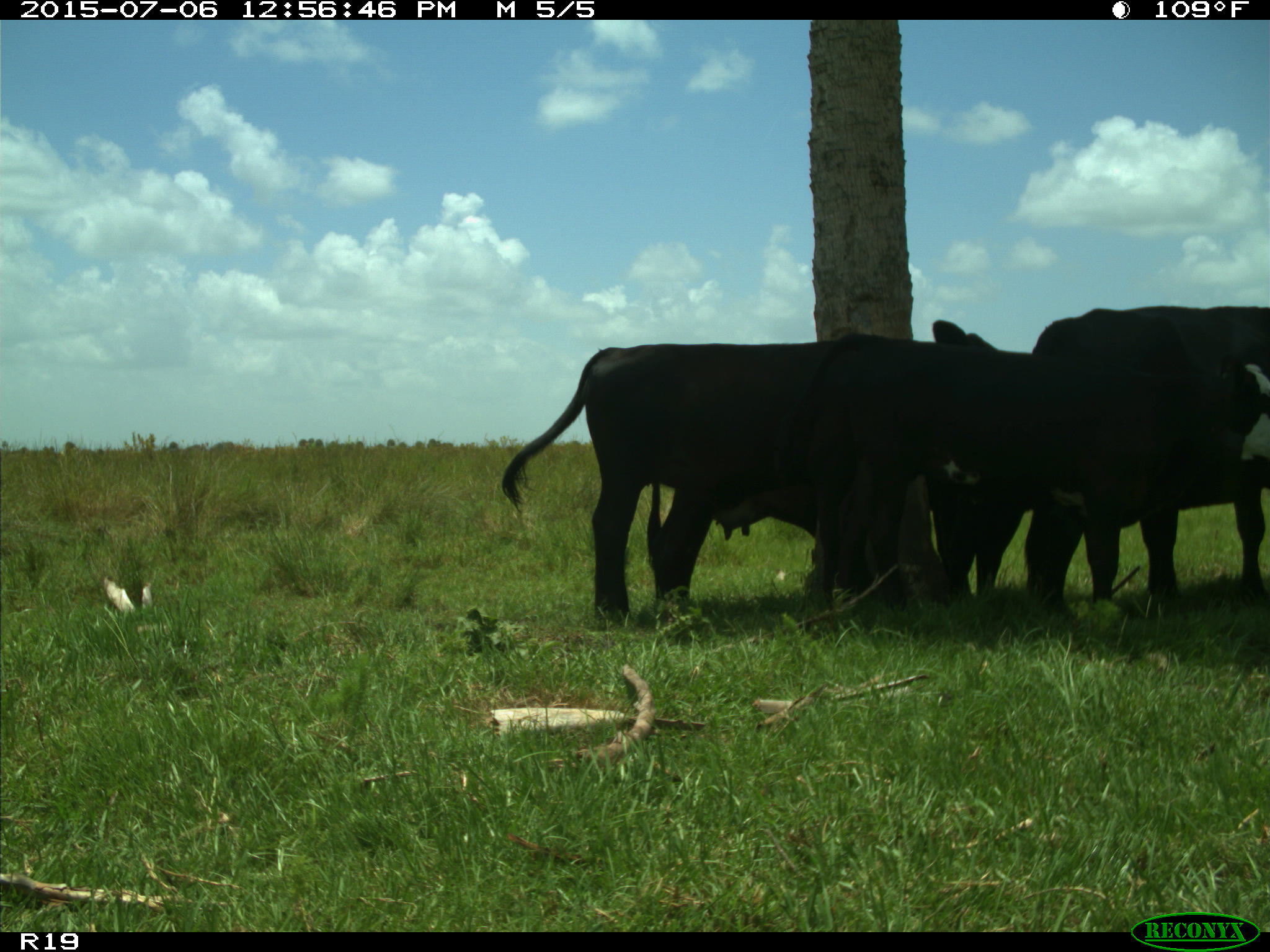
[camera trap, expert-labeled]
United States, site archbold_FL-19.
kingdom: Animalia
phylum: Chordata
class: Mammalia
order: Artiodactyla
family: Bovidae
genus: Bos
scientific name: Bos taurus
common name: domestic cow